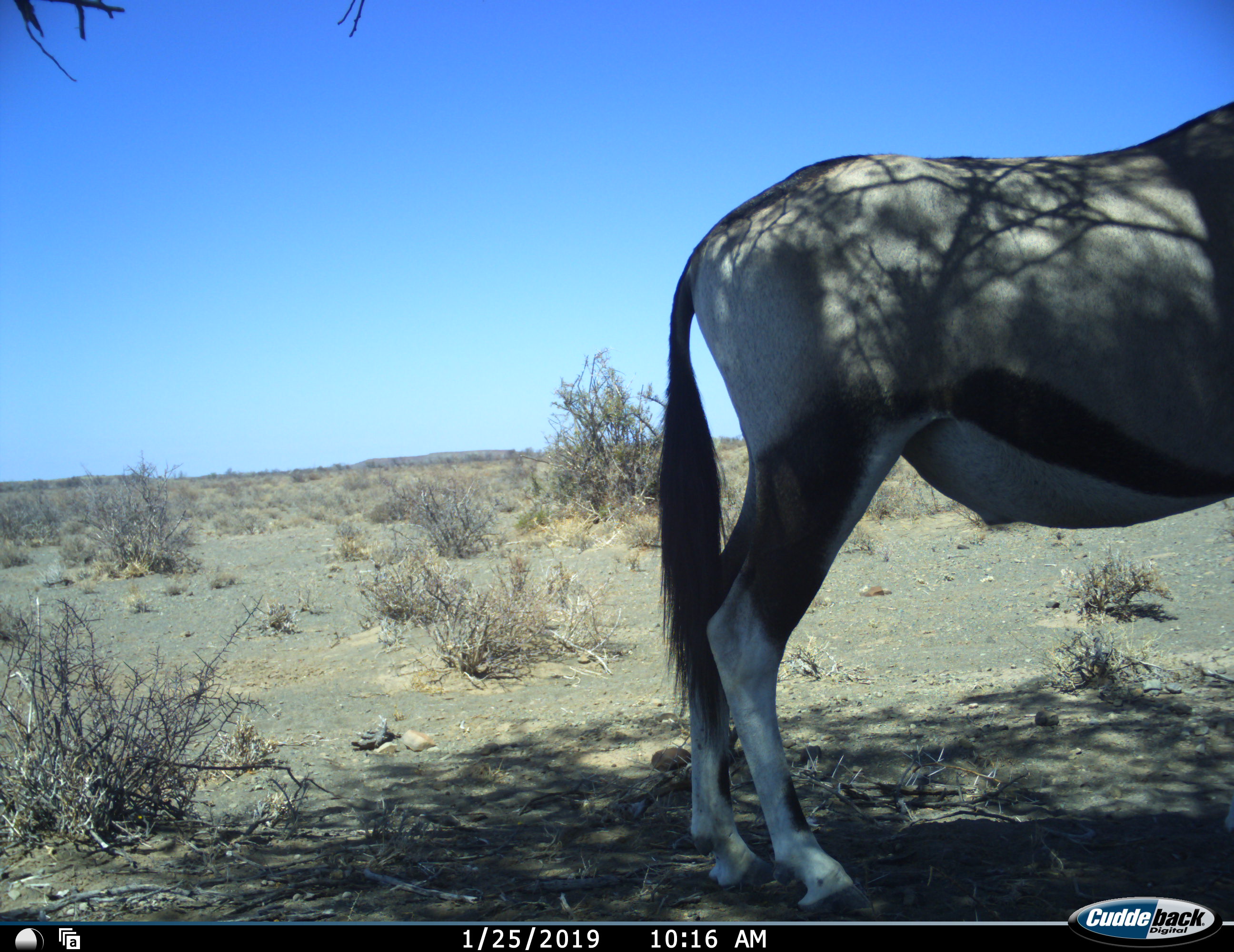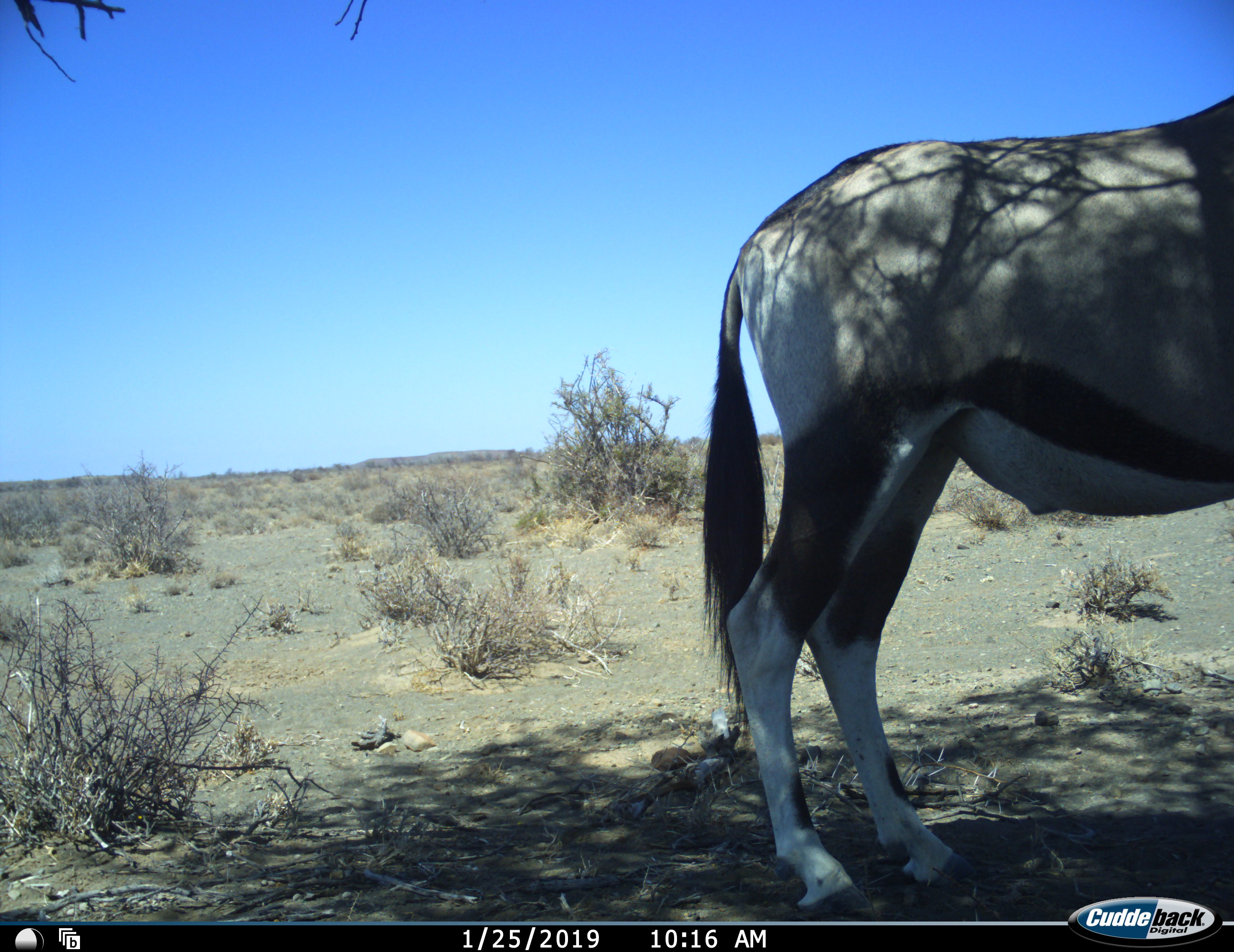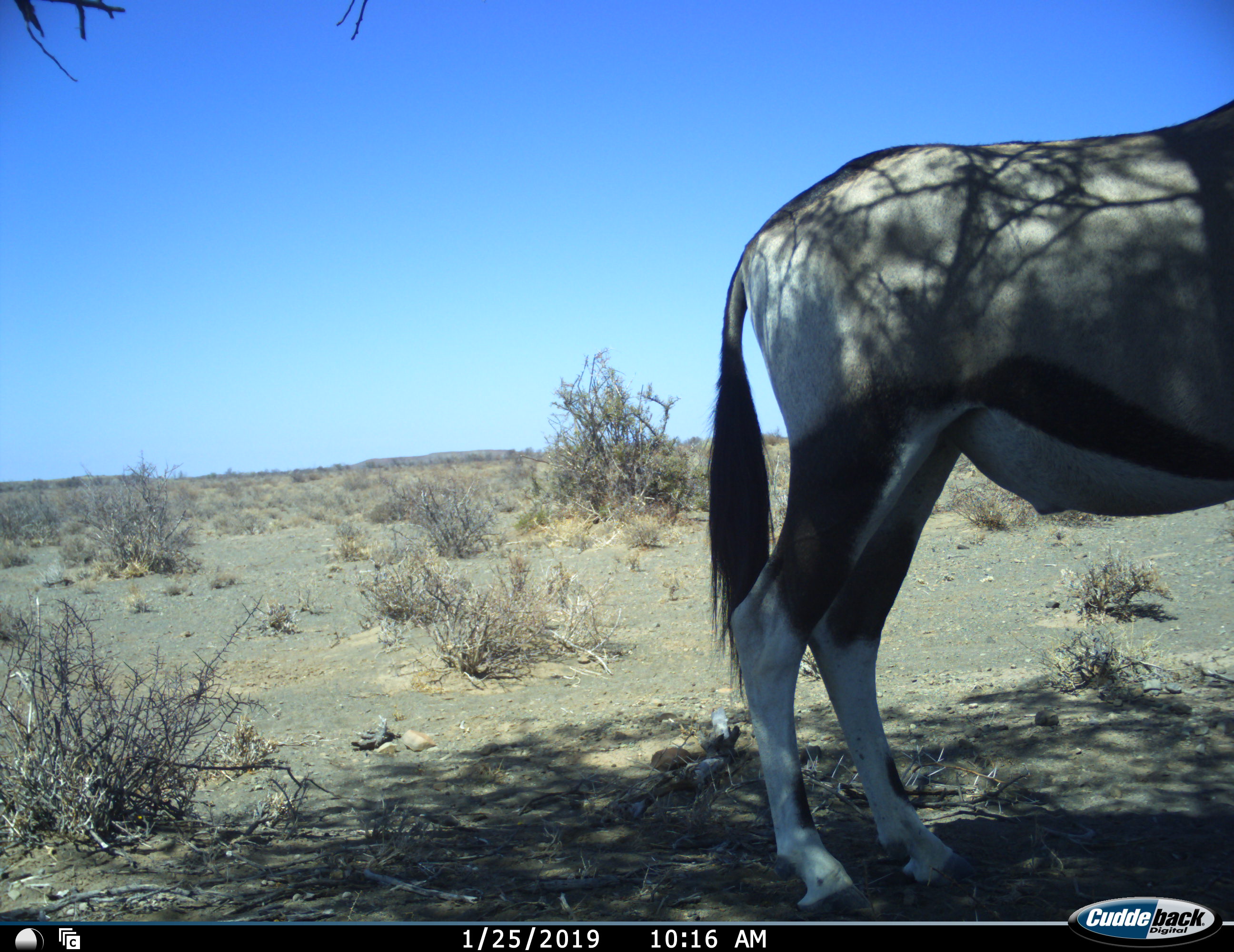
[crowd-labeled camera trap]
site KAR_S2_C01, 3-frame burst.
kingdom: Animalia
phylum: Chordata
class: Mammalia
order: Artiodactyla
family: Bovidae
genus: Oryx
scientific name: Oryx gazella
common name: gemsbok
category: oryx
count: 1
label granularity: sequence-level